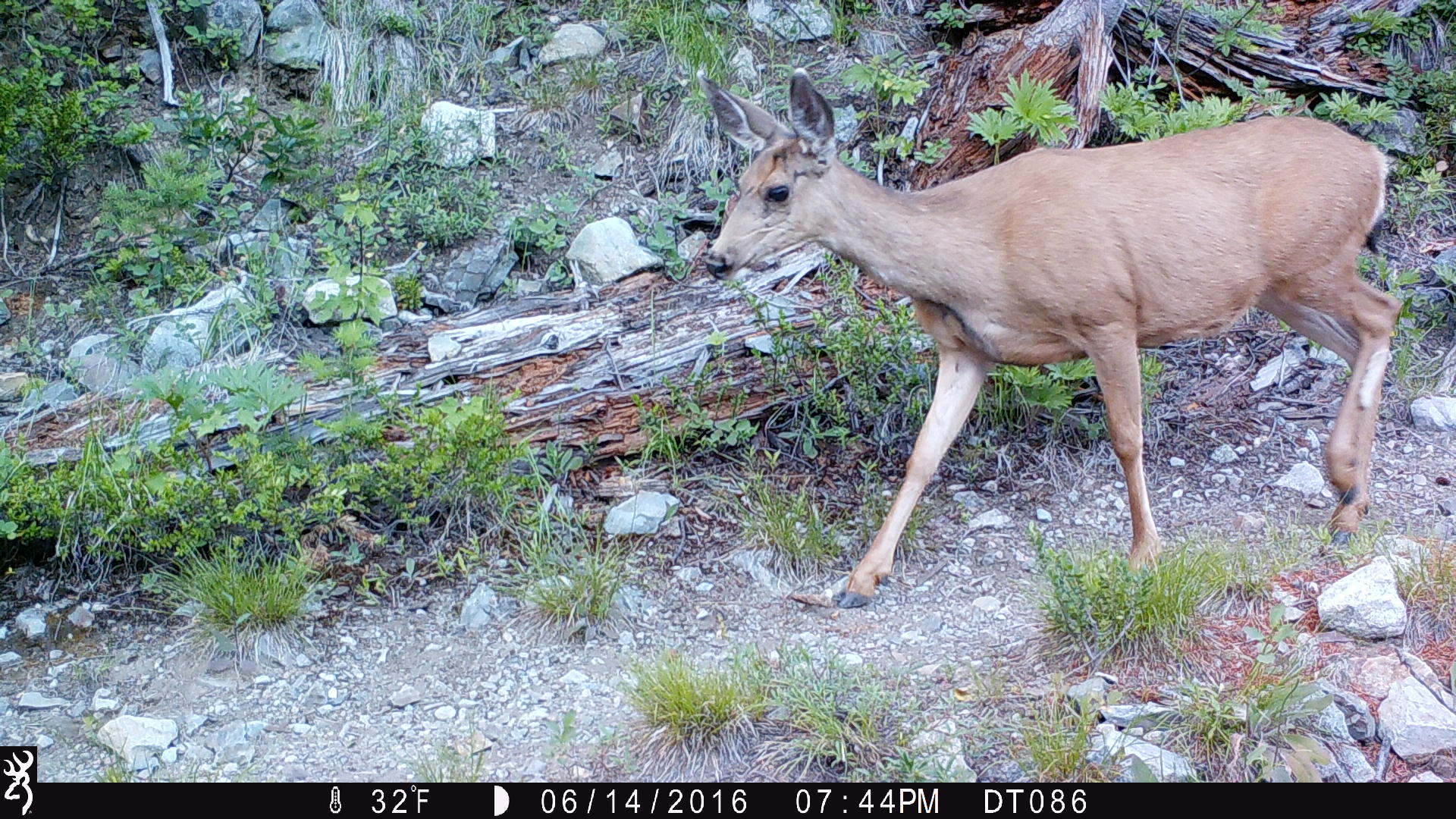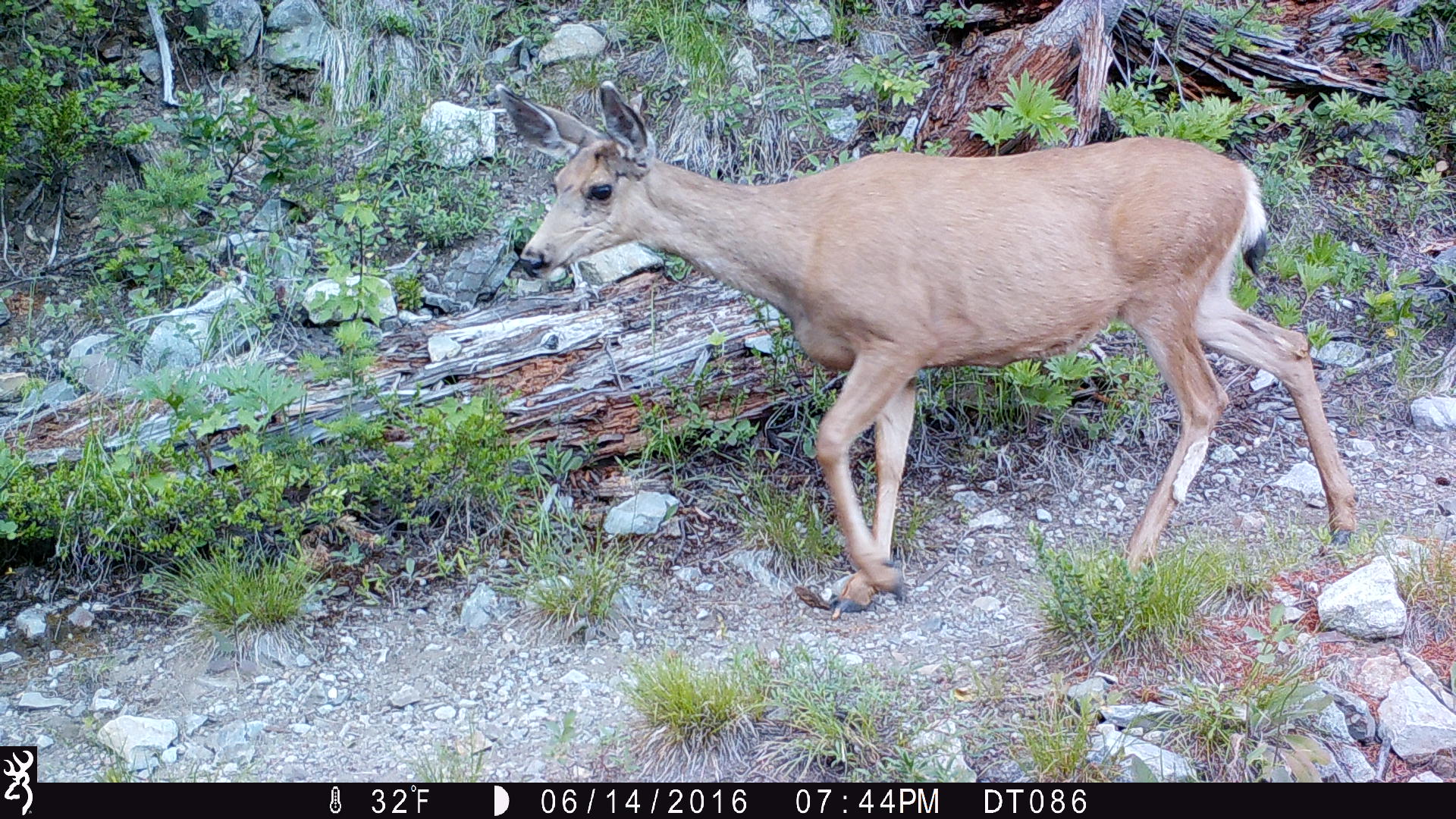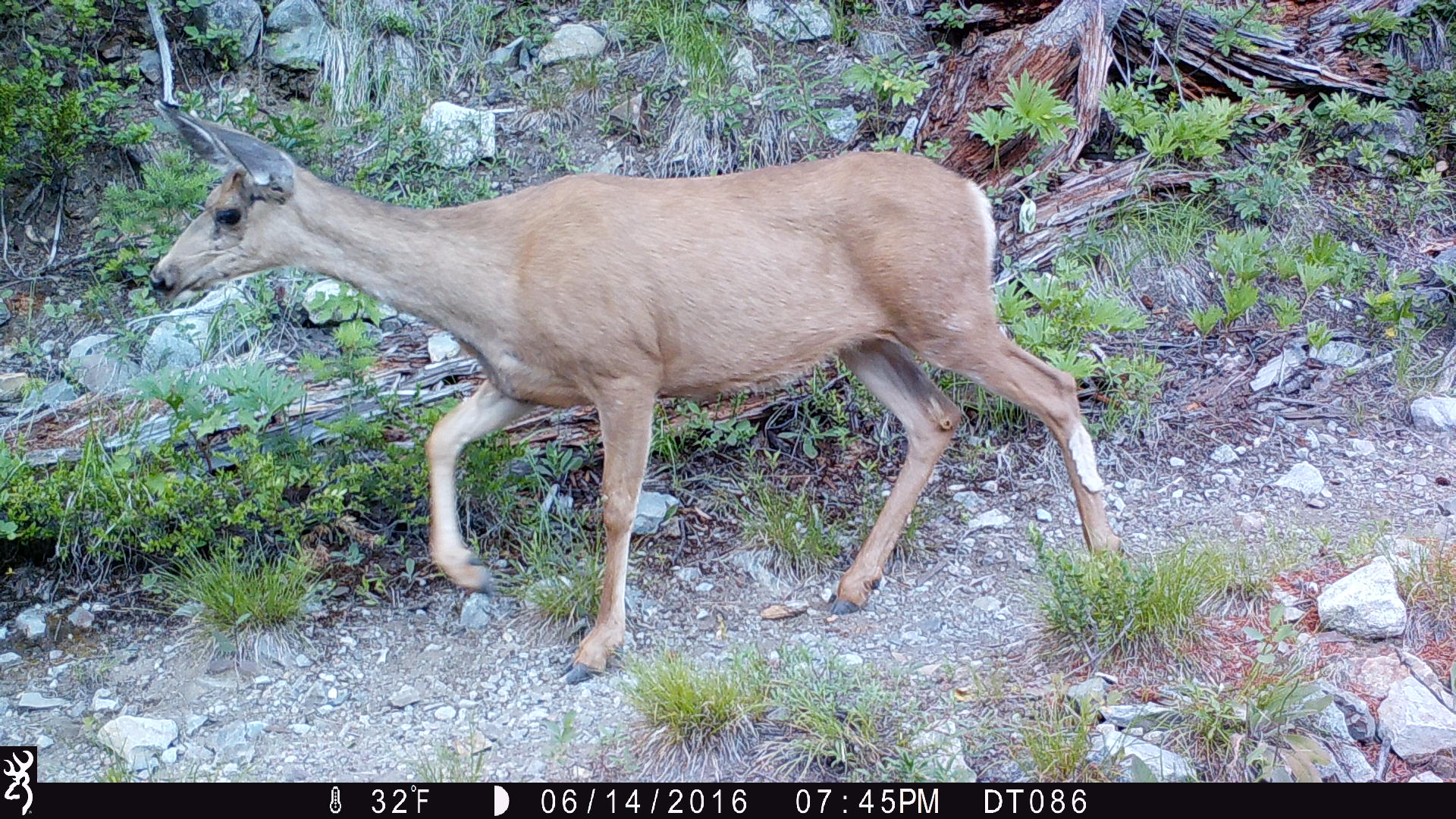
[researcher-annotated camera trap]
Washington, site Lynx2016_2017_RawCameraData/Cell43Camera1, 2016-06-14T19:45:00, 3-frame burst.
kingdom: Animalia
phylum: Chordata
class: Mammalia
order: Artiodactyla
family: Cervidae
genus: Odocoileus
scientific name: Odocoileus hemionus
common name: mule deer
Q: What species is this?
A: Odocoileus hemionus (mule deer).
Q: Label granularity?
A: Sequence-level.